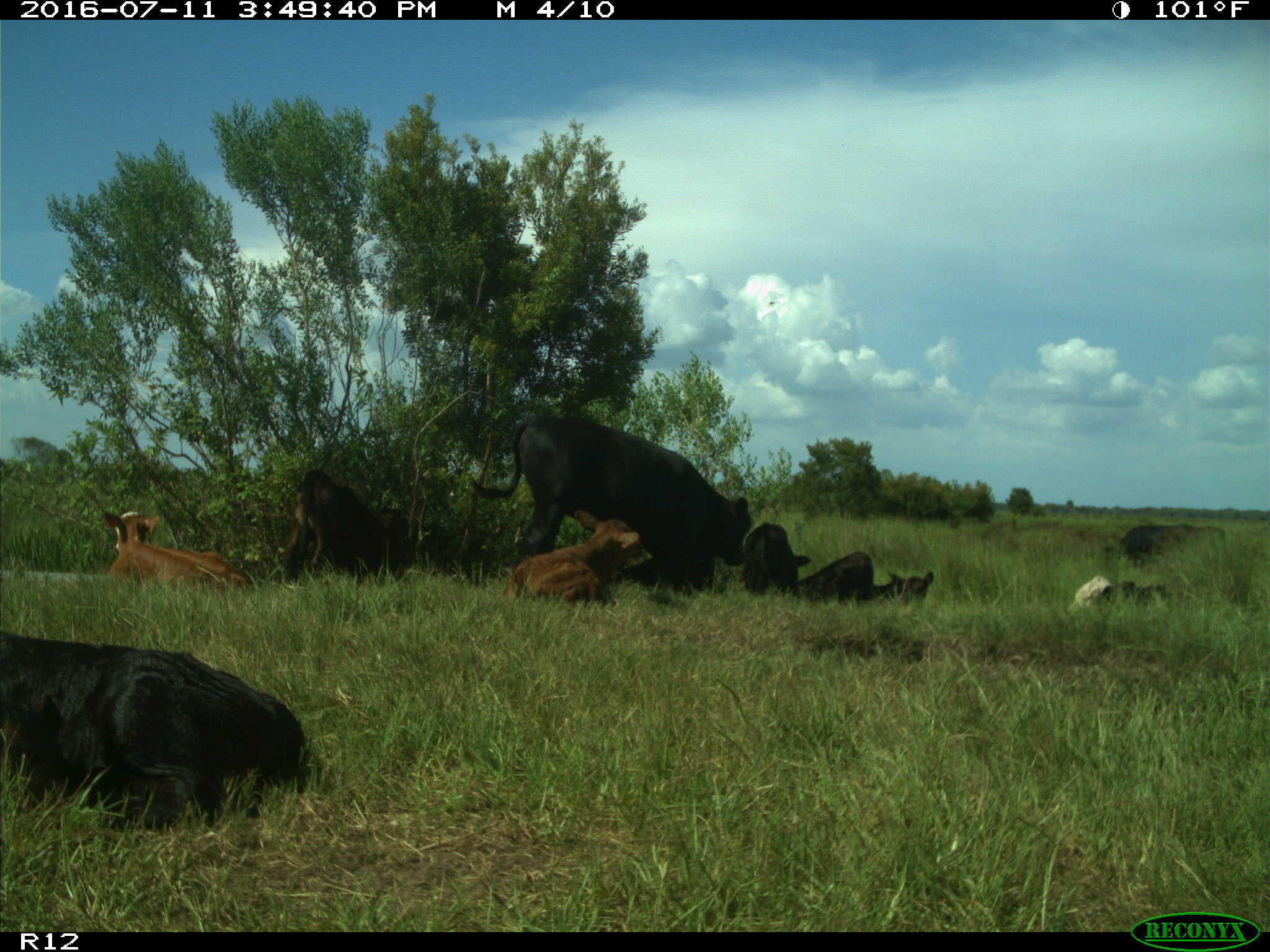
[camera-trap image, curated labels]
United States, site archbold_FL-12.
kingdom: Animalia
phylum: Chordata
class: Mammalia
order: Artiodactyla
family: Bovidae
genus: Bos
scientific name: Bos taurus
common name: domestic cow